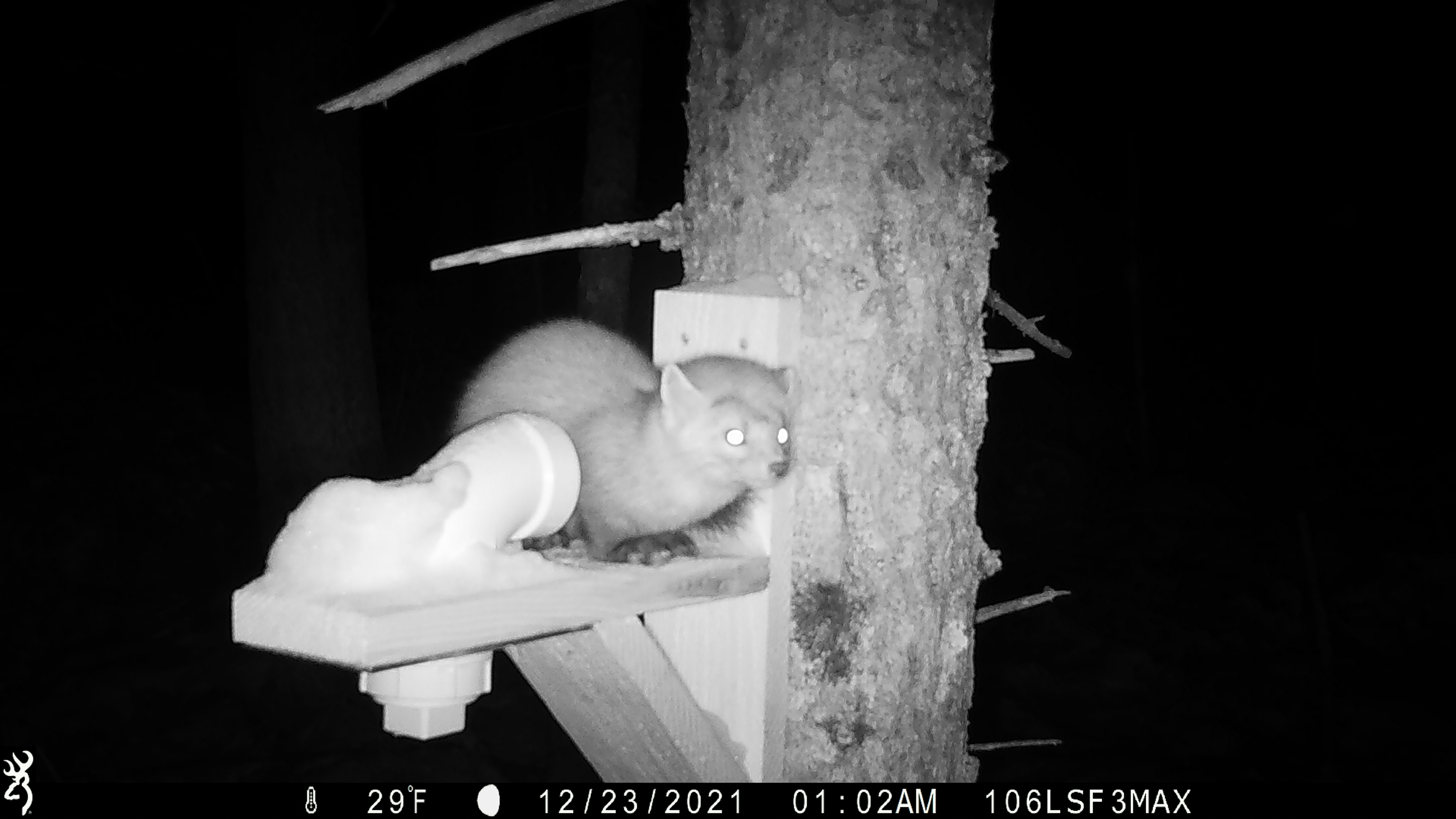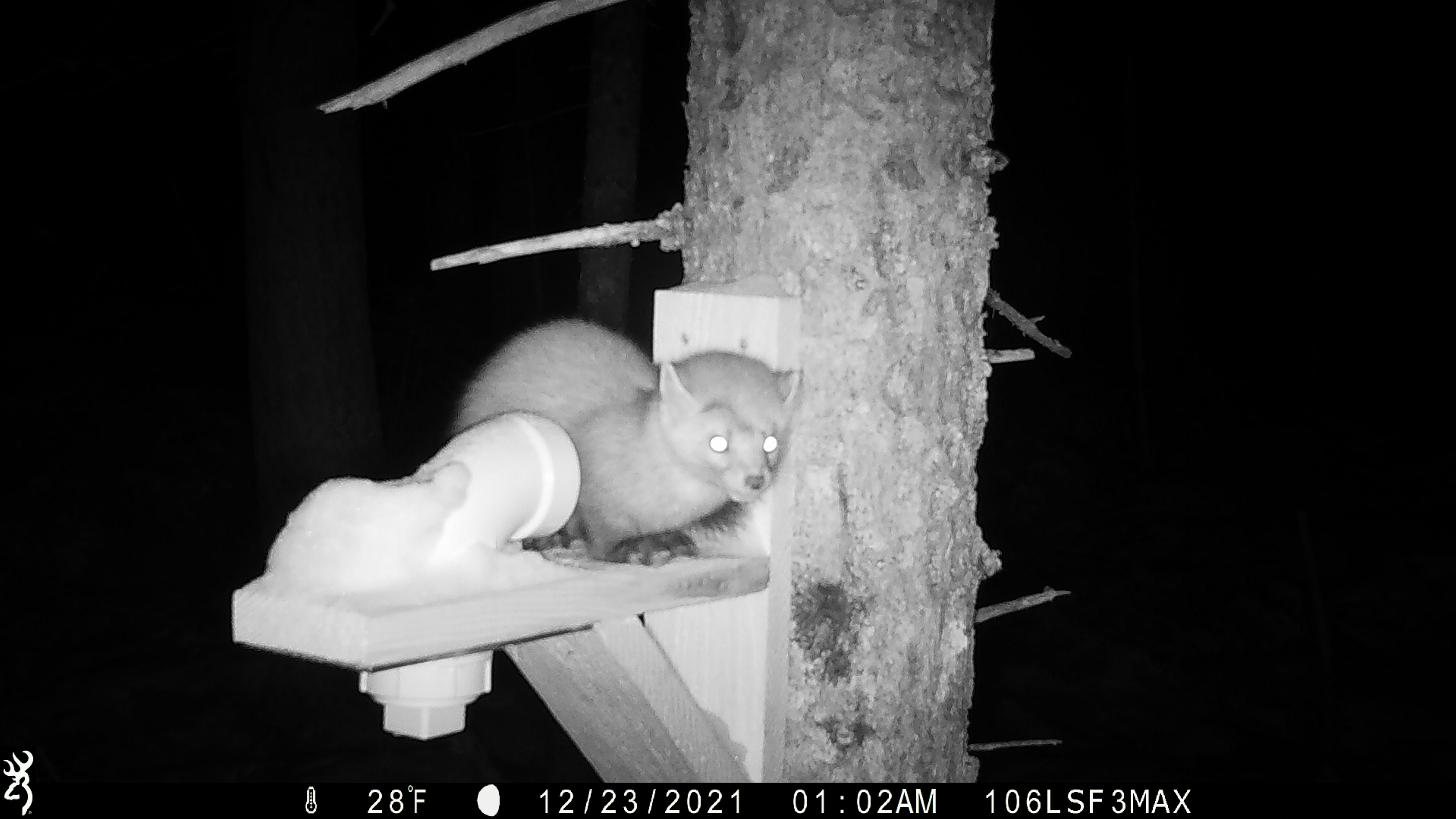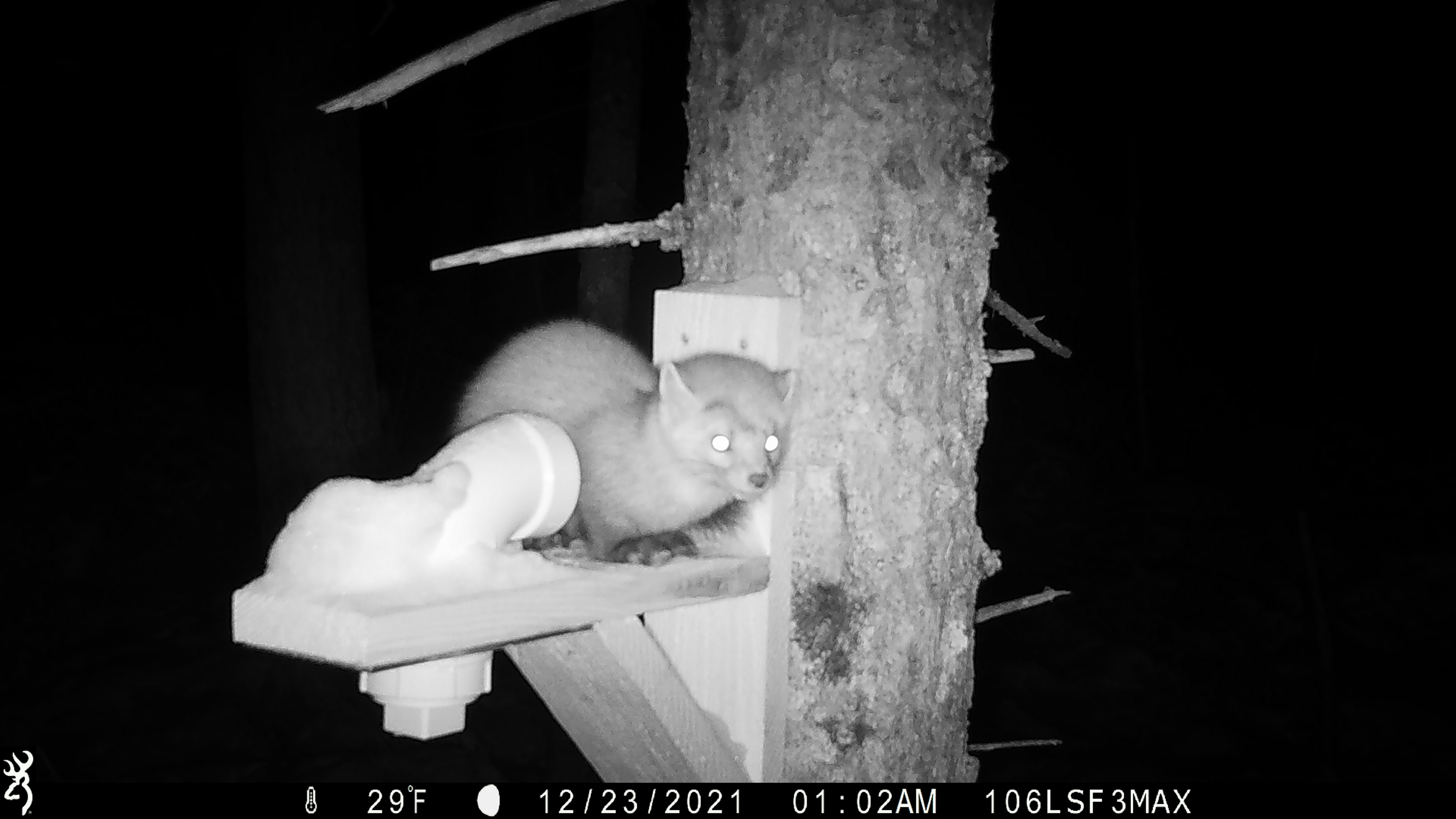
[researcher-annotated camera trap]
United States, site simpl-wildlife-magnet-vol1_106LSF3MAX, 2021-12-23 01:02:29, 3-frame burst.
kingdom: Animalia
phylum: Chordata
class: Mammalia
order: Carnivora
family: Mustelidae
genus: Martes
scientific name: Martes americana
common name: american marten